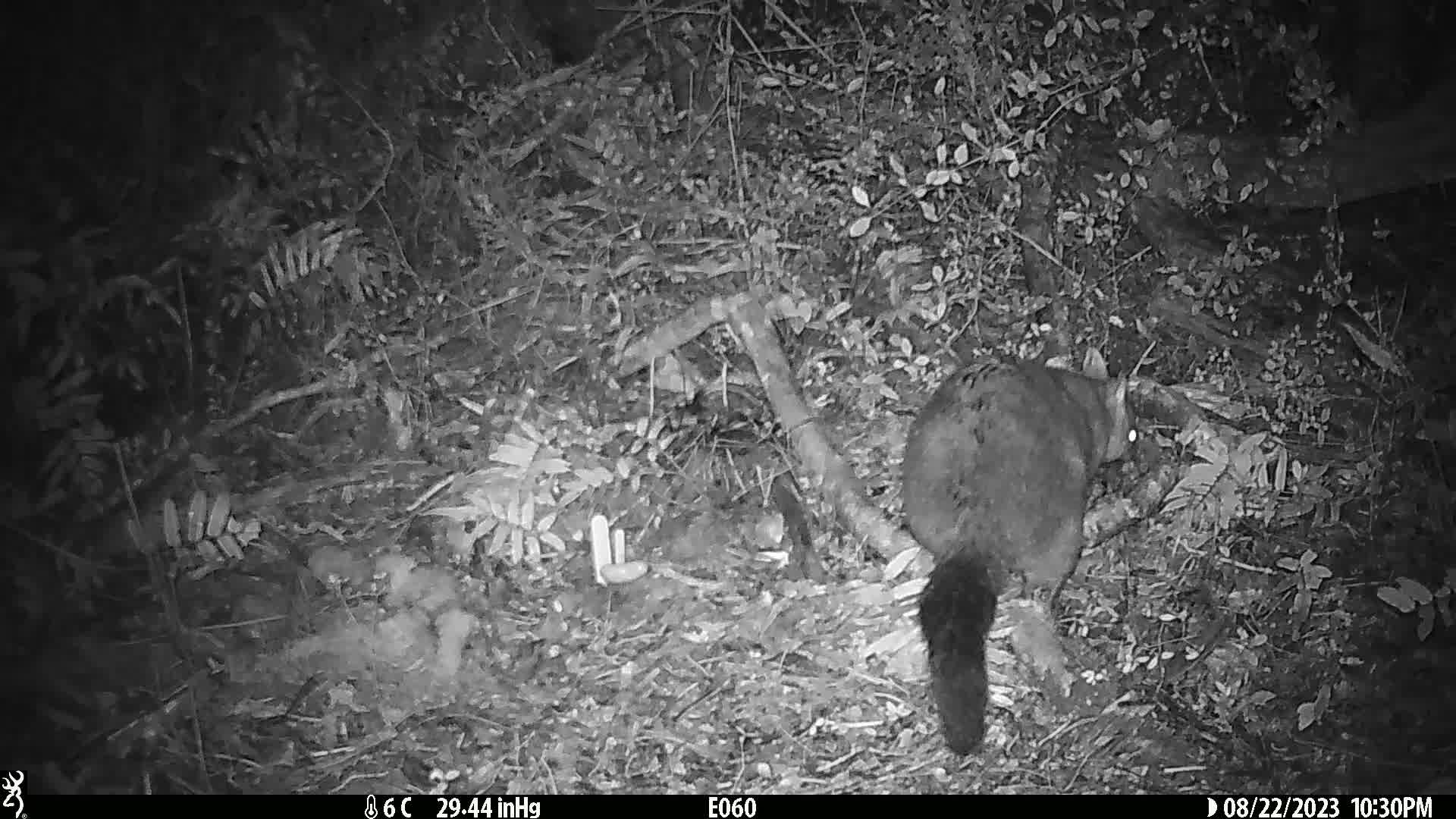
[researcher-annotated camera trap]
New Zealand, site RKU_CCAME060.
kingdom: Animalia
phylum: Chordata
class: Mammalia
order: Diprotodontia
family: Phalangeridae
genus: Trichosurus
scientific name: Trichosurus vulpecula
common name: common brushtail possum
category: possum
Possum (common brushtail possum) (Trichosurus vulpecula).